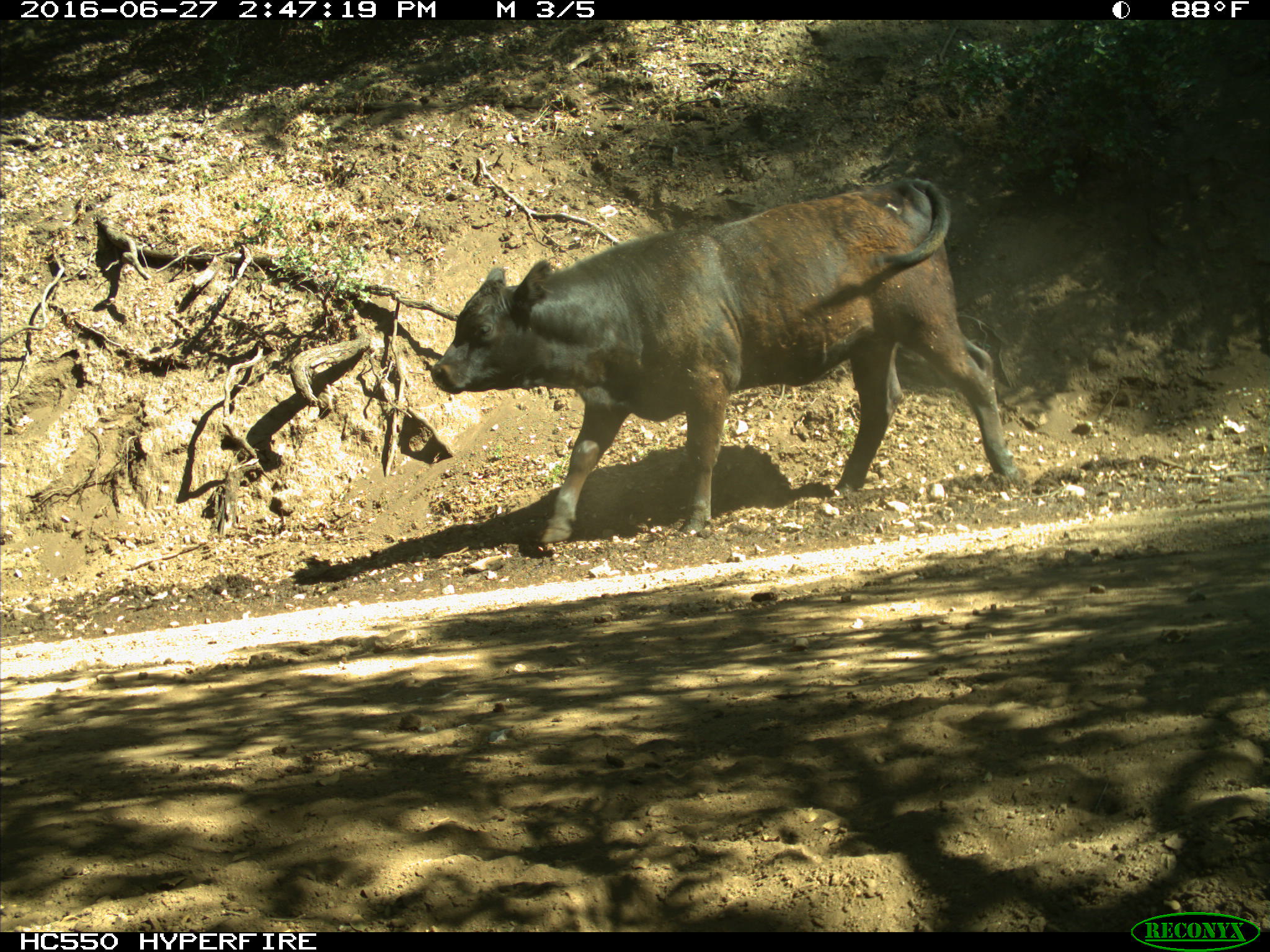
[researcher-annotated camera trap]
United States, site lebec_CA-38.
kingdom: Animalia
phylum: Chordata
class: Mammalia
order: Artiodactyla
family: Bovidae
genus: Bos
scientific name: Bos taurus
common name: domestic cow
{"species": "Bos taurus (domestic cow)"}